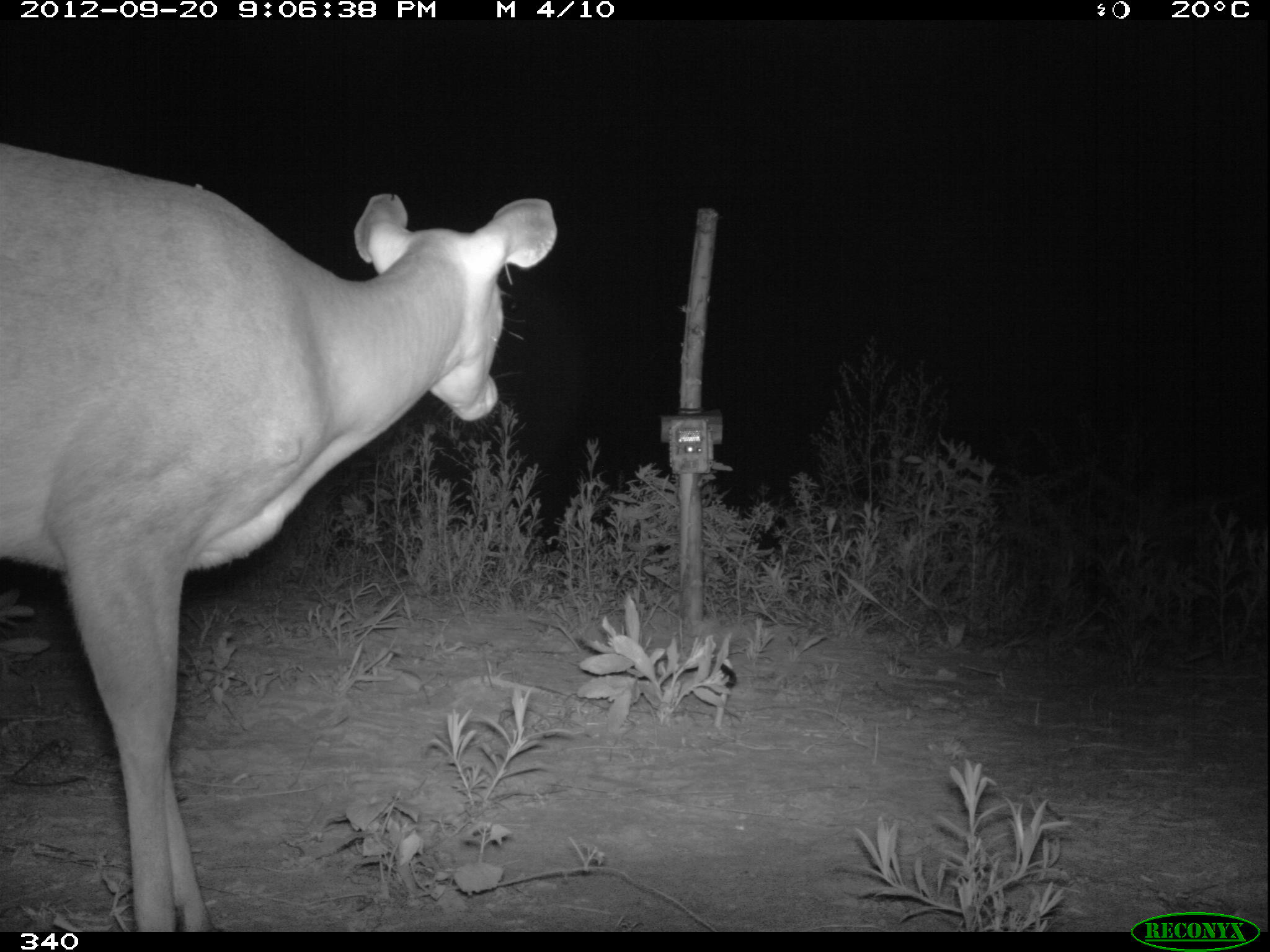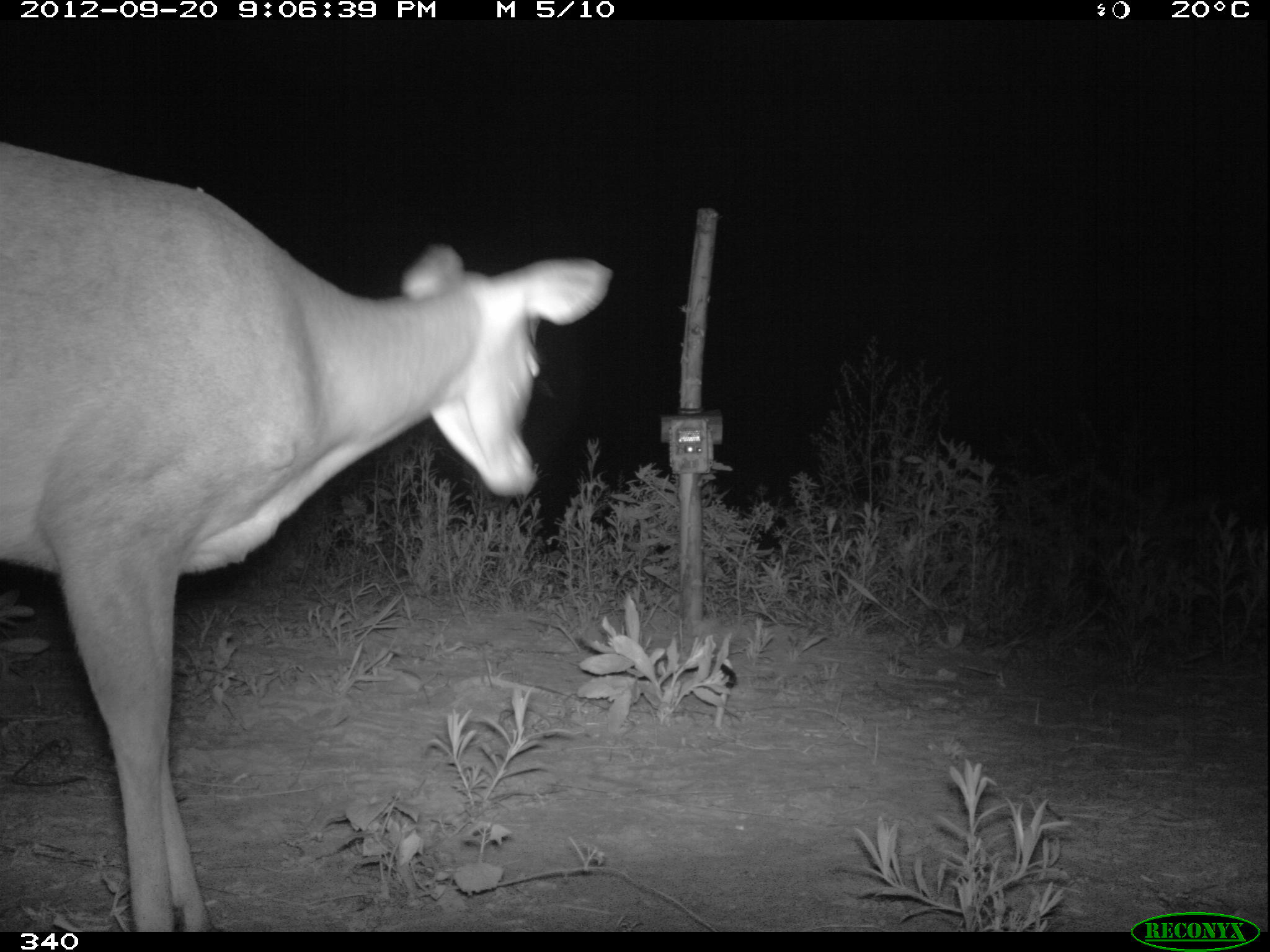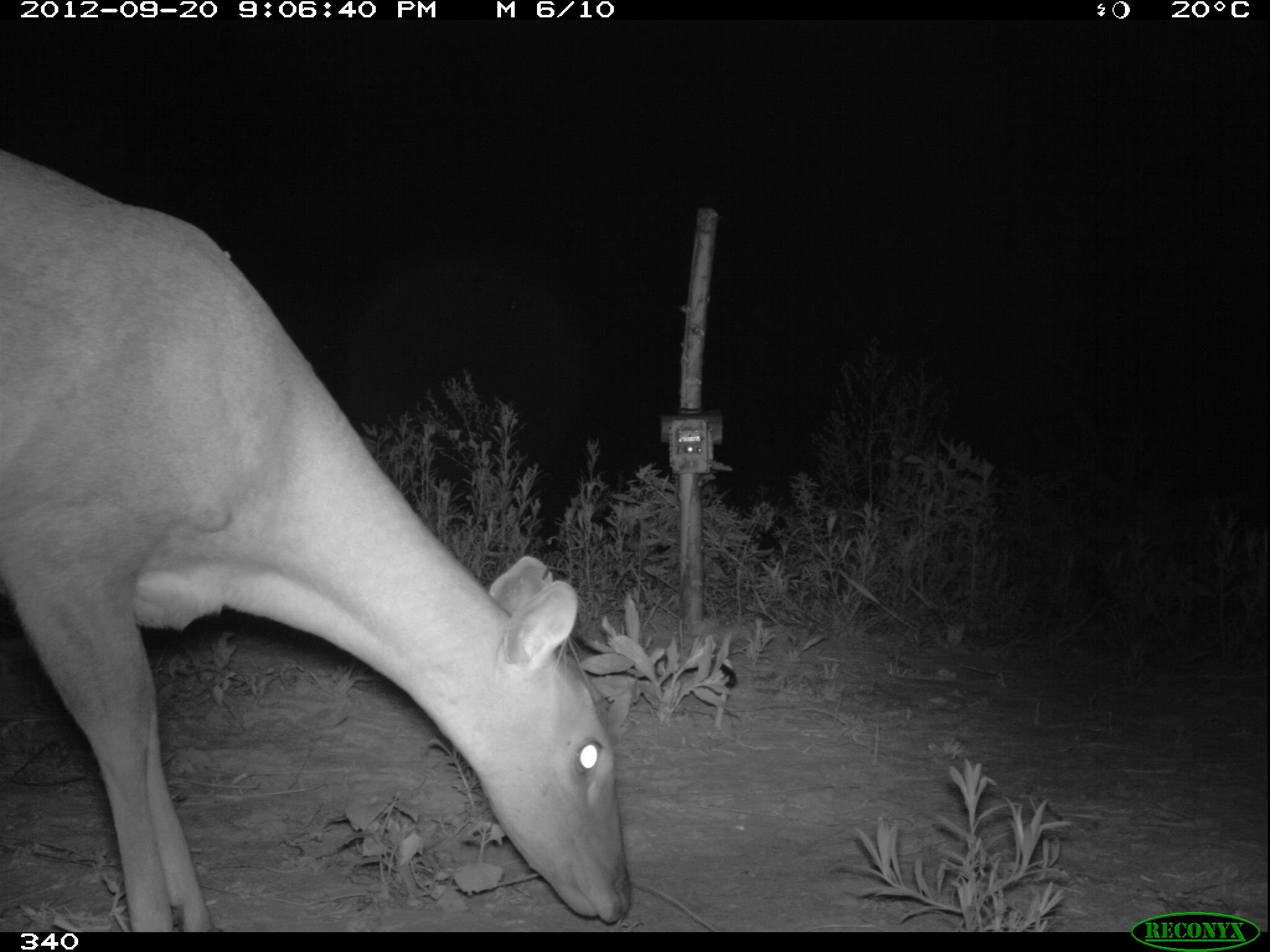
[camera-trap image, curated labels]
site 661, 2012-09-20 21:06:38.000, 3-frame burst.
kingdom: Animalia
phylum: Chordata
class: Mammalia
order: Artiodactyla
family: Cervidae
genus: Mazama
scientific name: Mazama americana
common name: red brocket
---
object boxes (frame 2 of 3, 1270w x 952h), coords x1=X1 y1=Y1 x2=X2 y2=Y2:
mazama americana: x1=0 y1=140 x2=616 y2=932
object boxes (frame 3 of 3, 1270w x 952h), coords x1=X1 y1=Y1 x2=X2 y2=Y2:
mazama americana: x1=0 y1=152 x2=631 y2=932